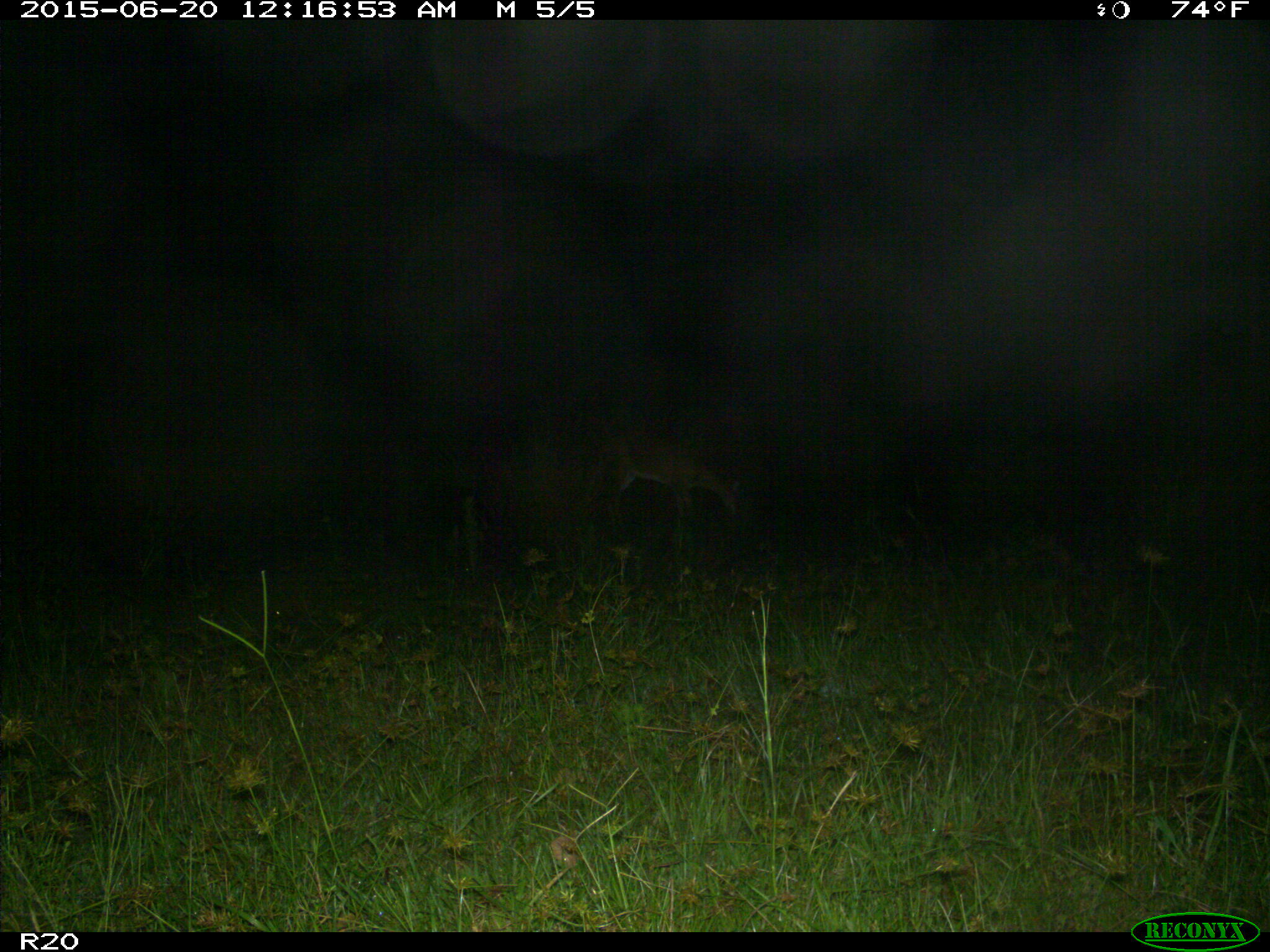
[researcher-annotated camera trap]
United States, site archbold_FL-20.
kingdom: Animalia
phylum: Chordata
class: Mammalia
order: Artiodactyla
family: Cervidae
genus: Odocoileus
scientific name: Odocoileus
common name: deer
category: unidentified deer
Unidentified deer (deer) (Odocoileus).